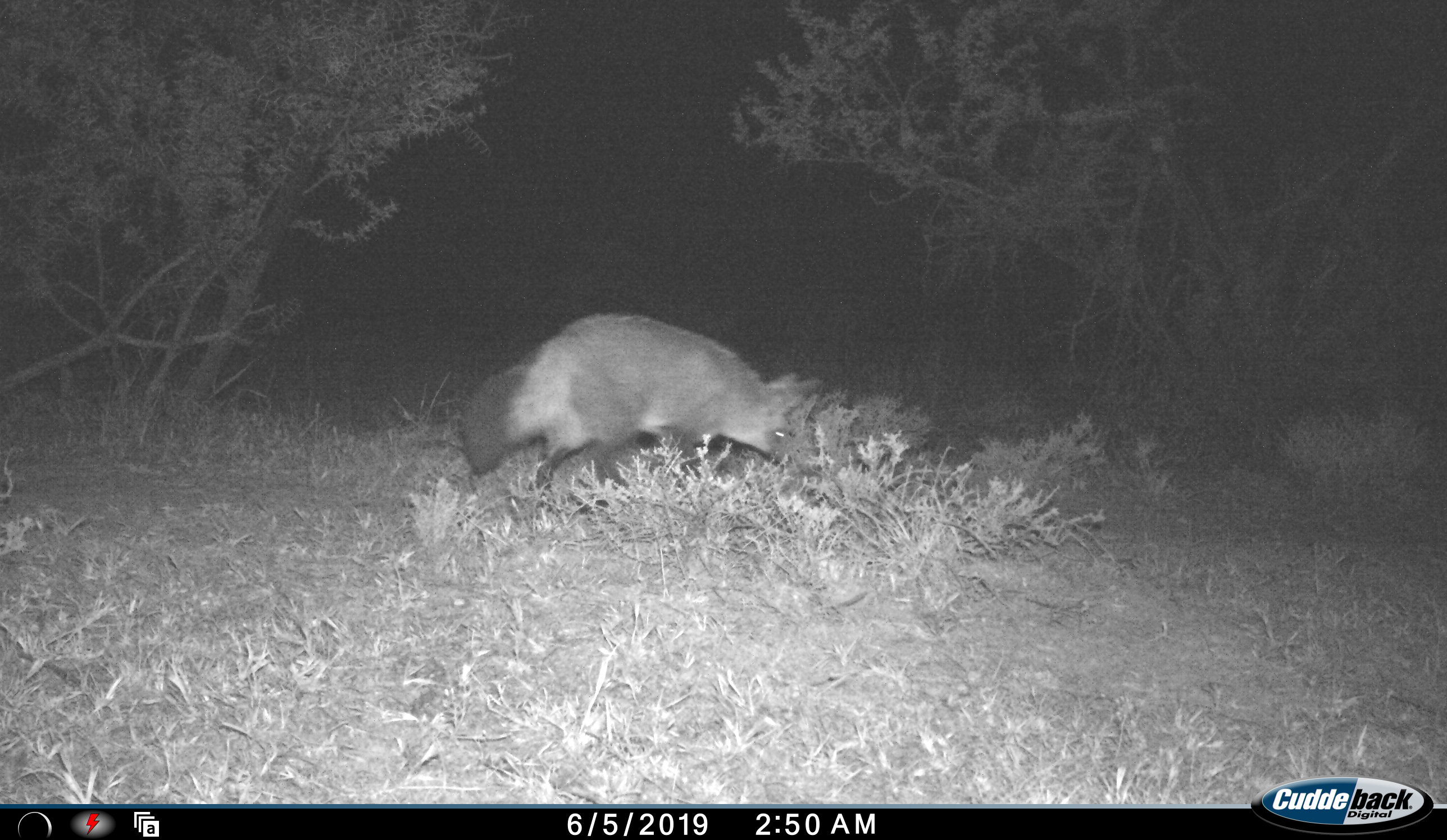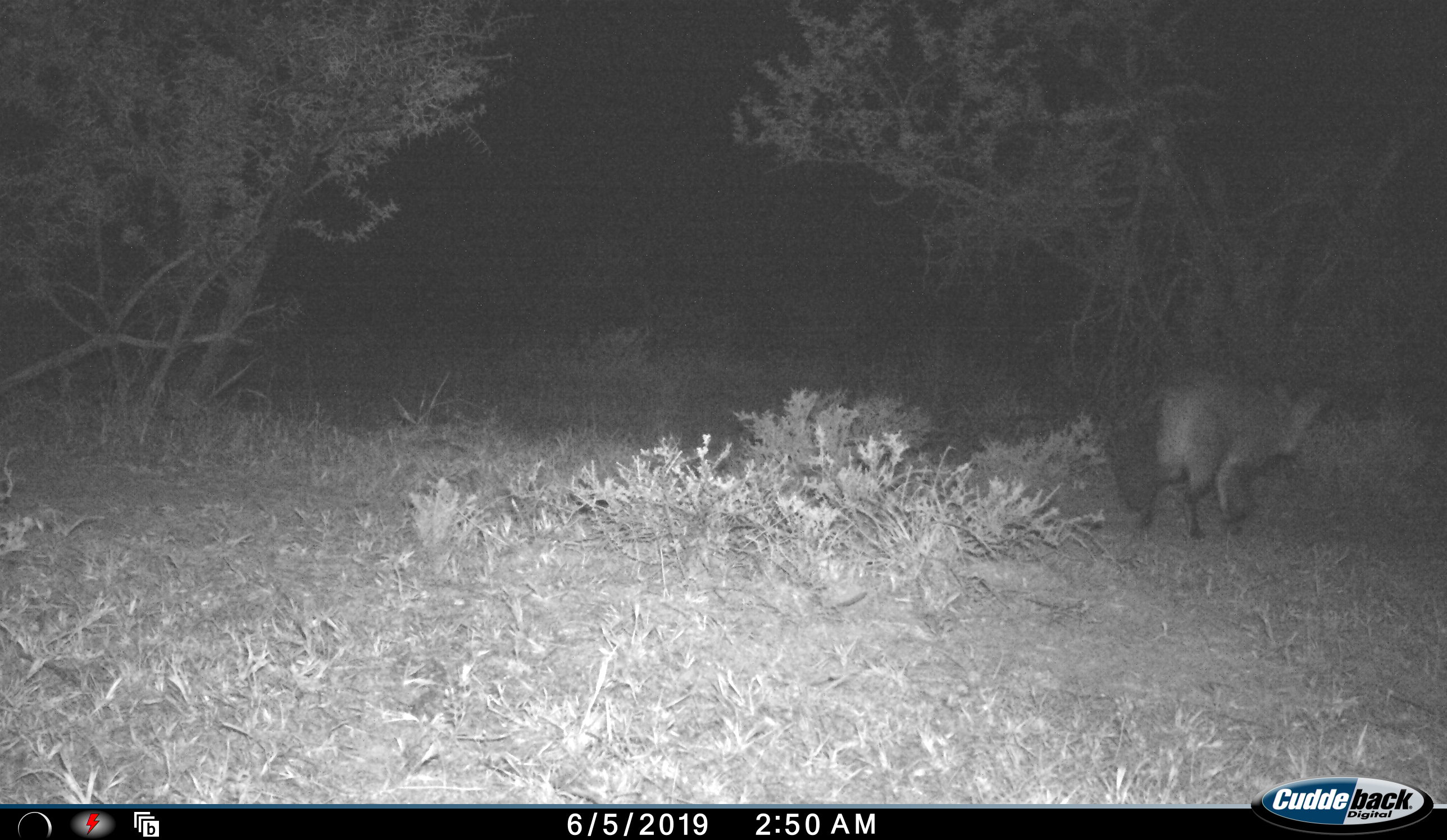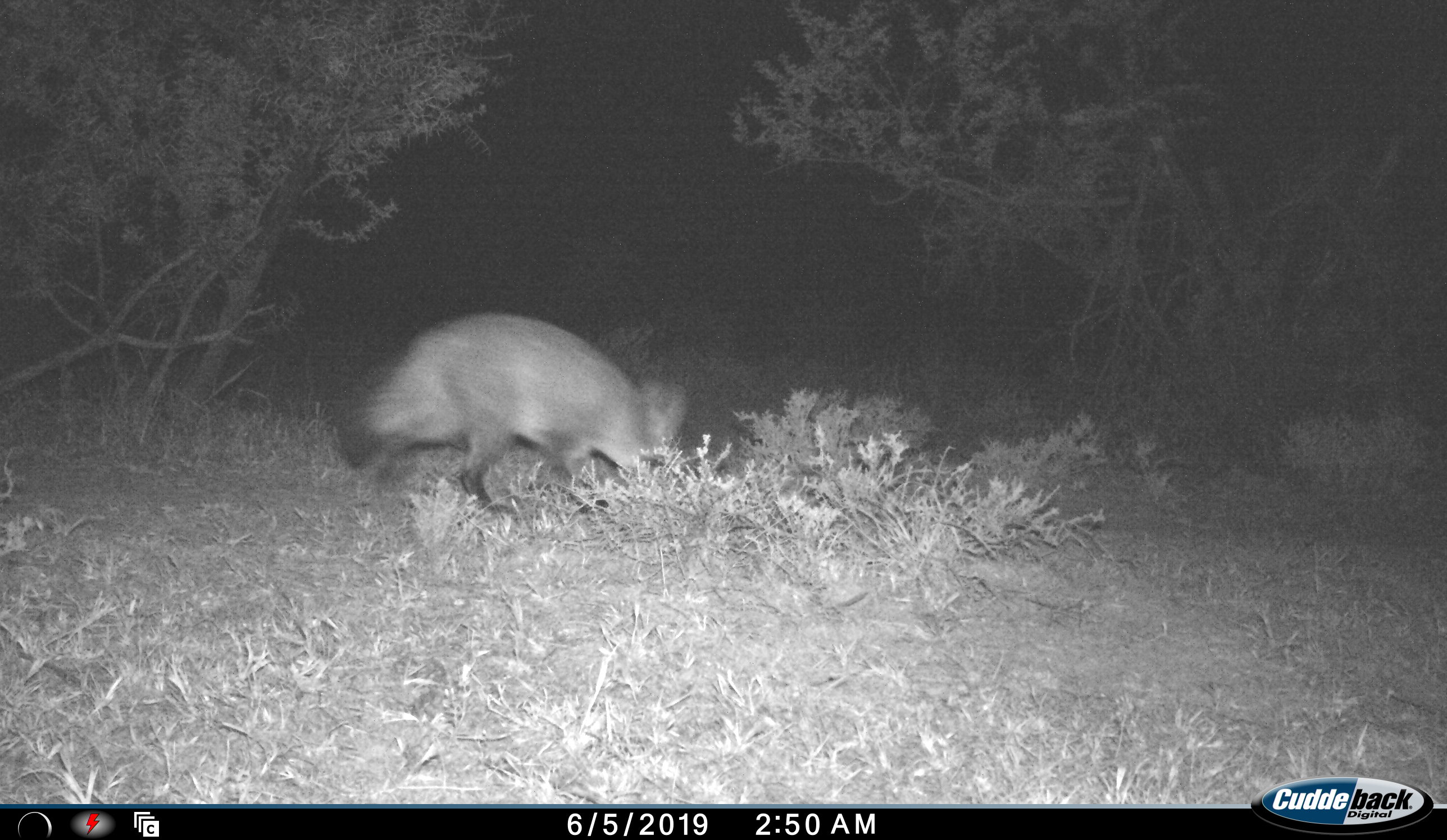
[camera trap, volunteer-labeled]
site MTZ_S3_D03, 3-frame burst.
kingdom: Animalia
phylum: Chordata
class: Mammalia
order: Carnivora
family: Canidae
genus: Otocyon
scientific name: Otocyon megalotis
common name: bat-eared fox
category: foxbateared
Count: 1.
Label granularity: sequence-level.